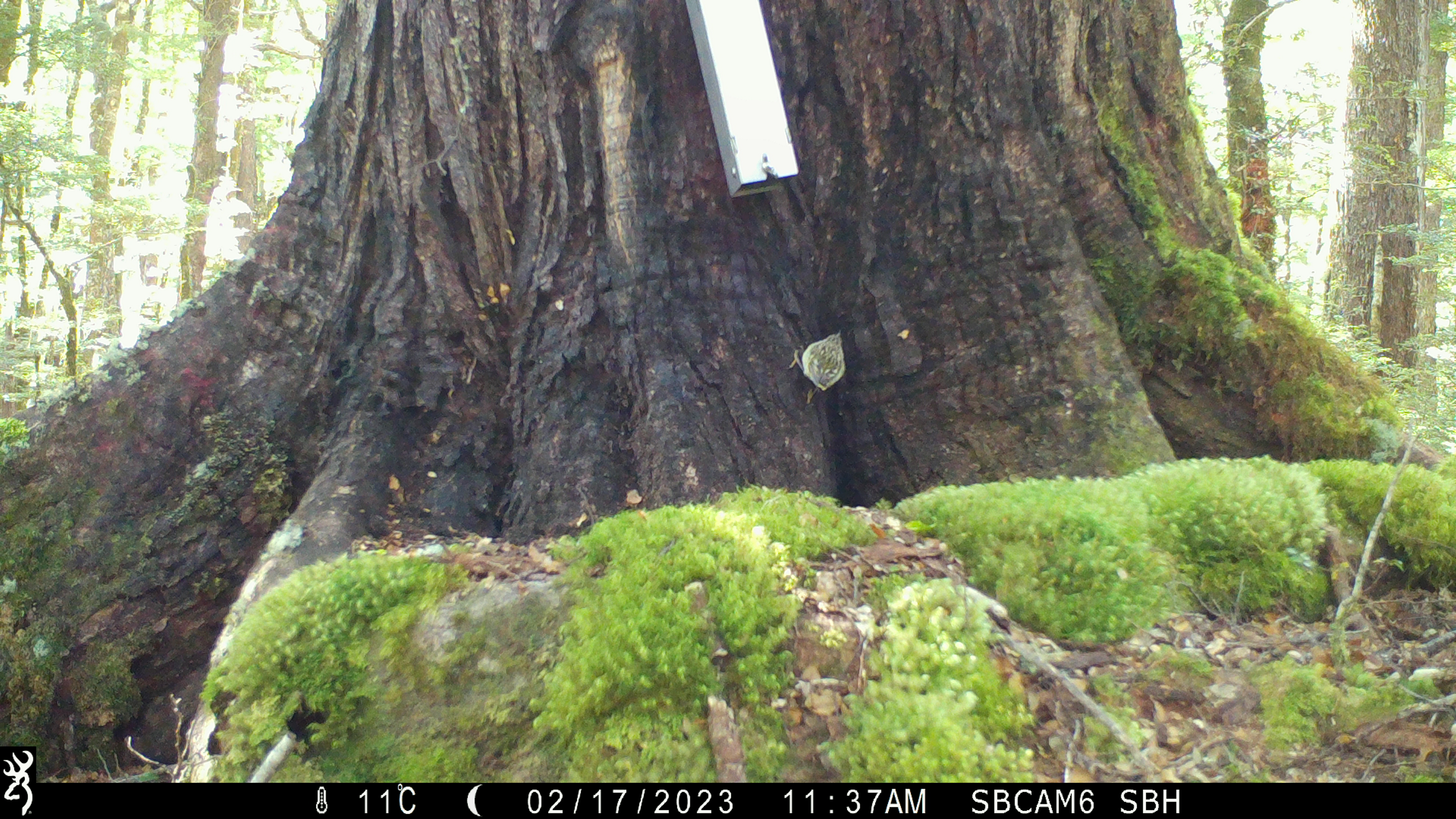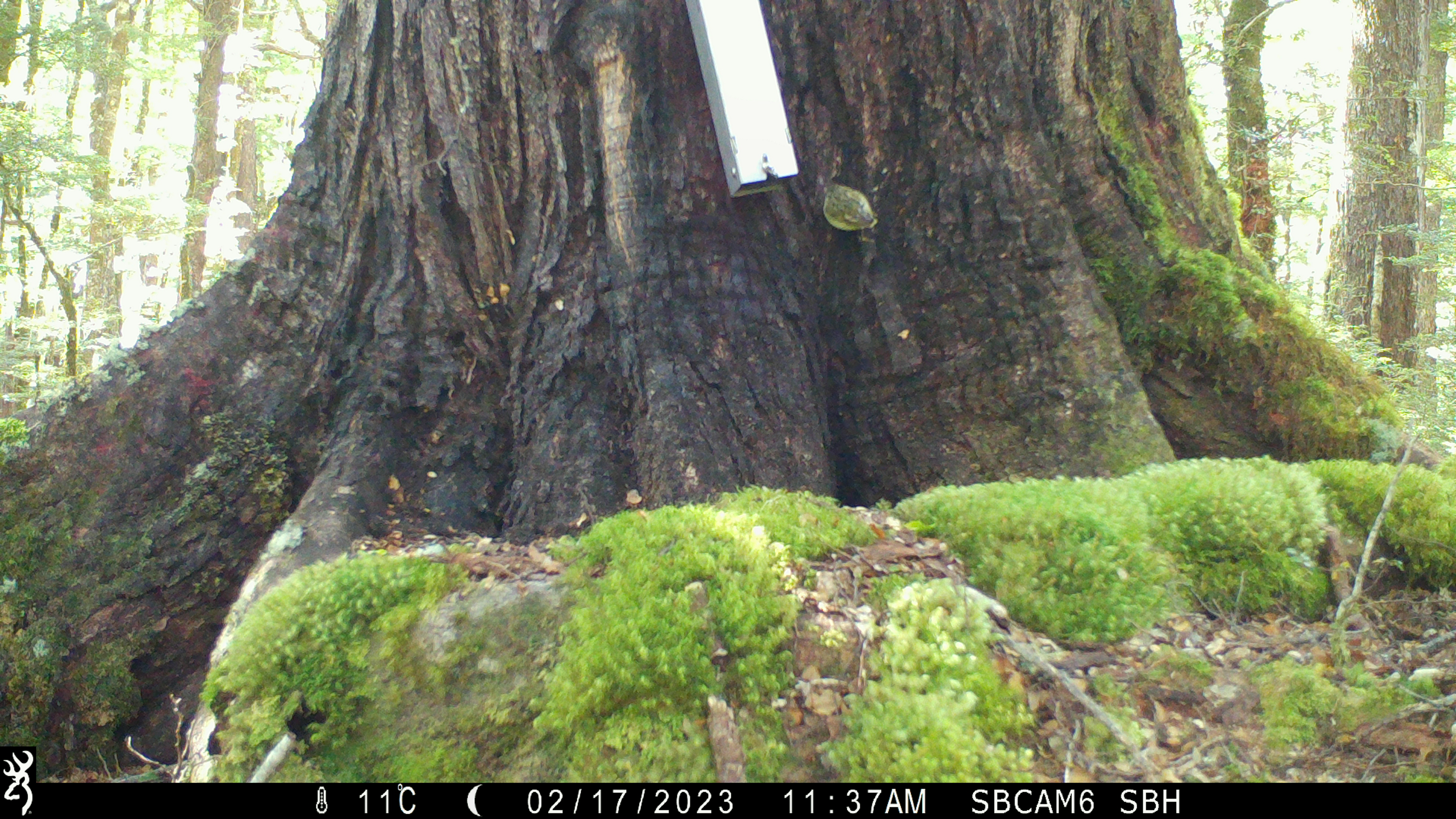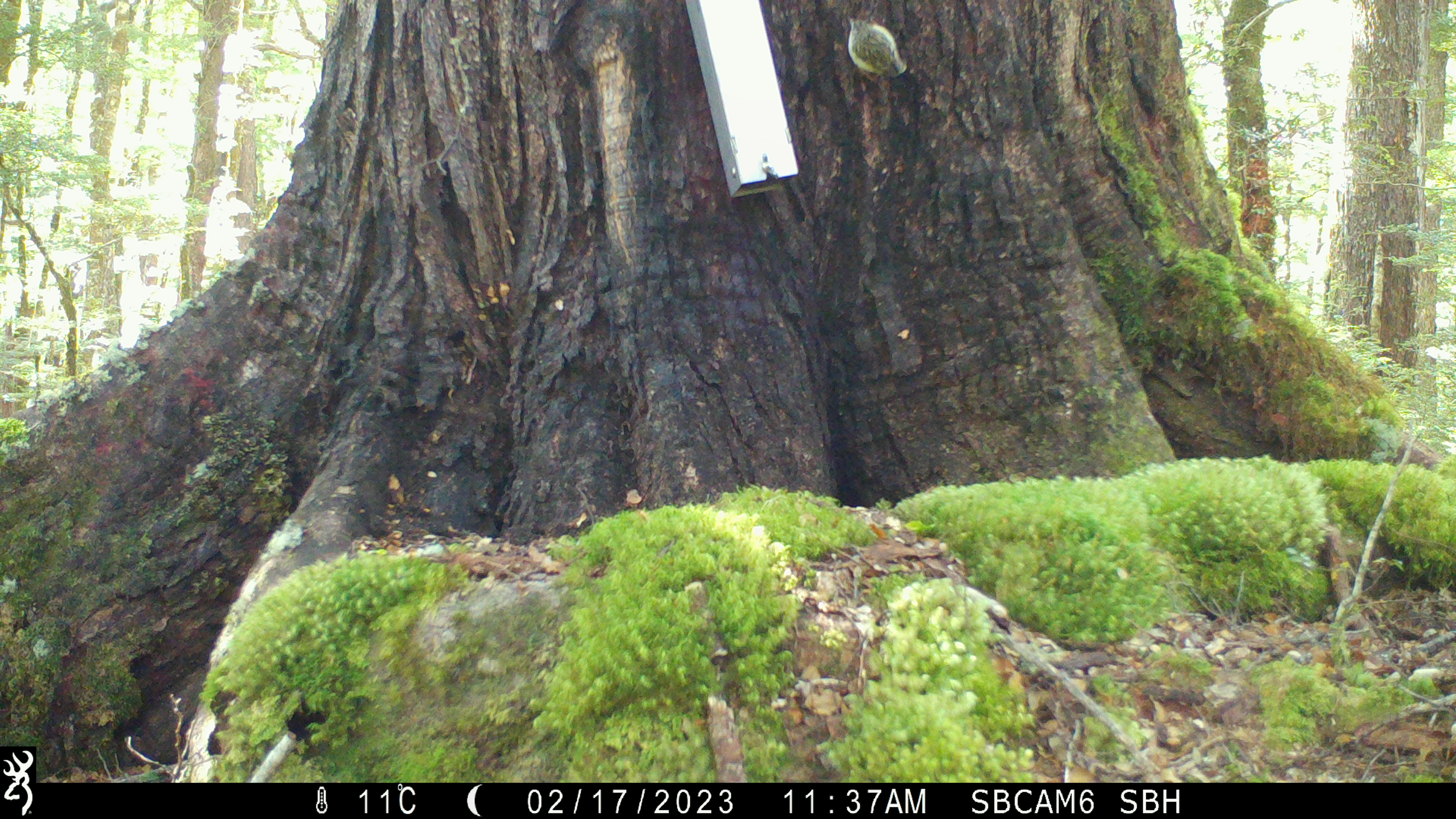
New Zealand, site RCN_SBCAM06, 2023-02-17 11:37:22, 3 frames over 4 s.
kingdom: Animalia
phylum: Chordata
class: Aves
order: Passeriformes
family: Acanthisittidae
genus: Acanthisitta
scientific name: Acanthisitta chloris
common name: rifleman